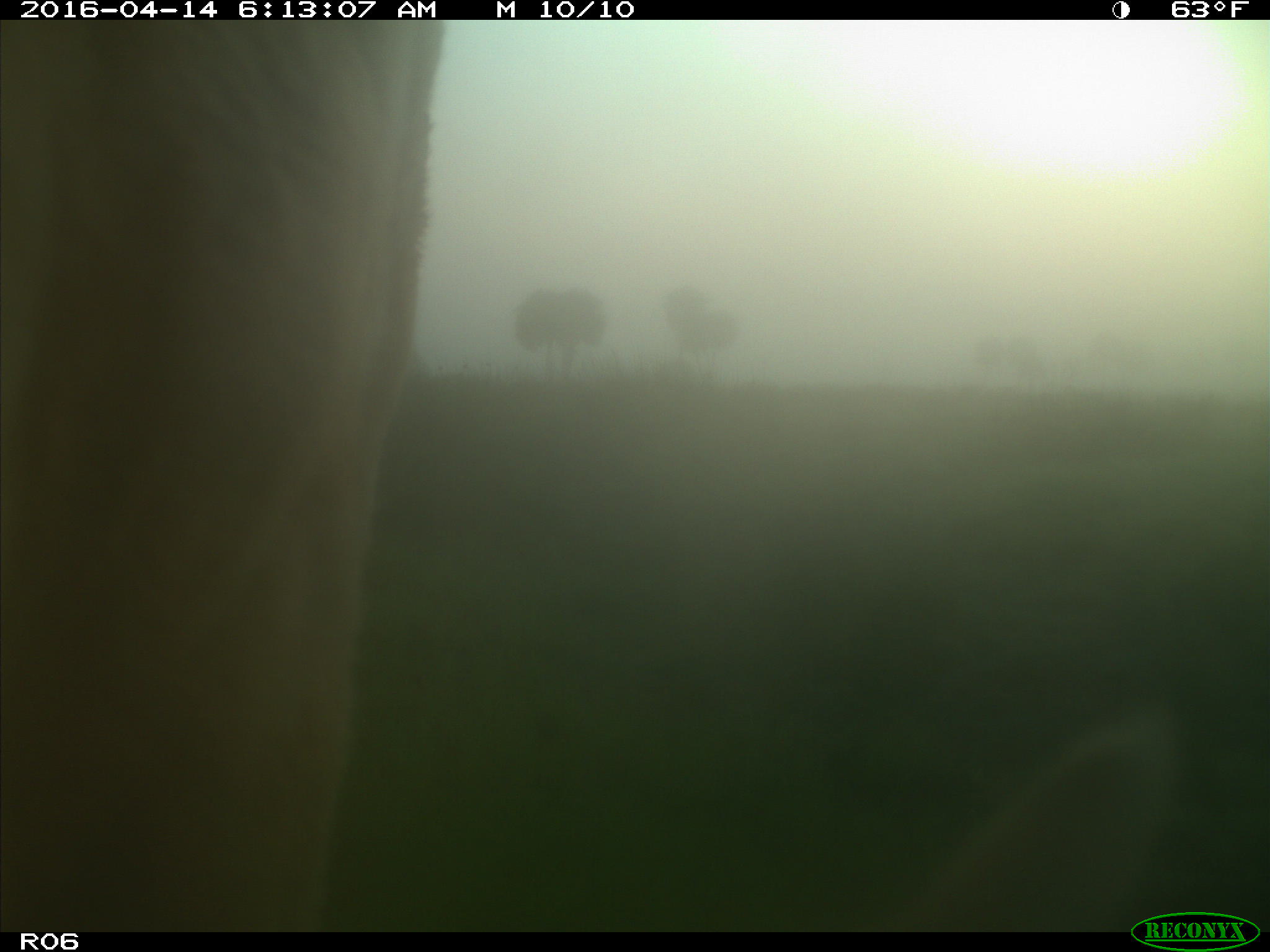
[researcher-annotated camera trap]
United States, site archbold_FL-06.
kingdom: Animalia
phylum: Chordata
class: Mammalia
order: Artiodactyla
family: Bovidae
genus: Bos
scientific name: Bos taurus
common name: domestic cow